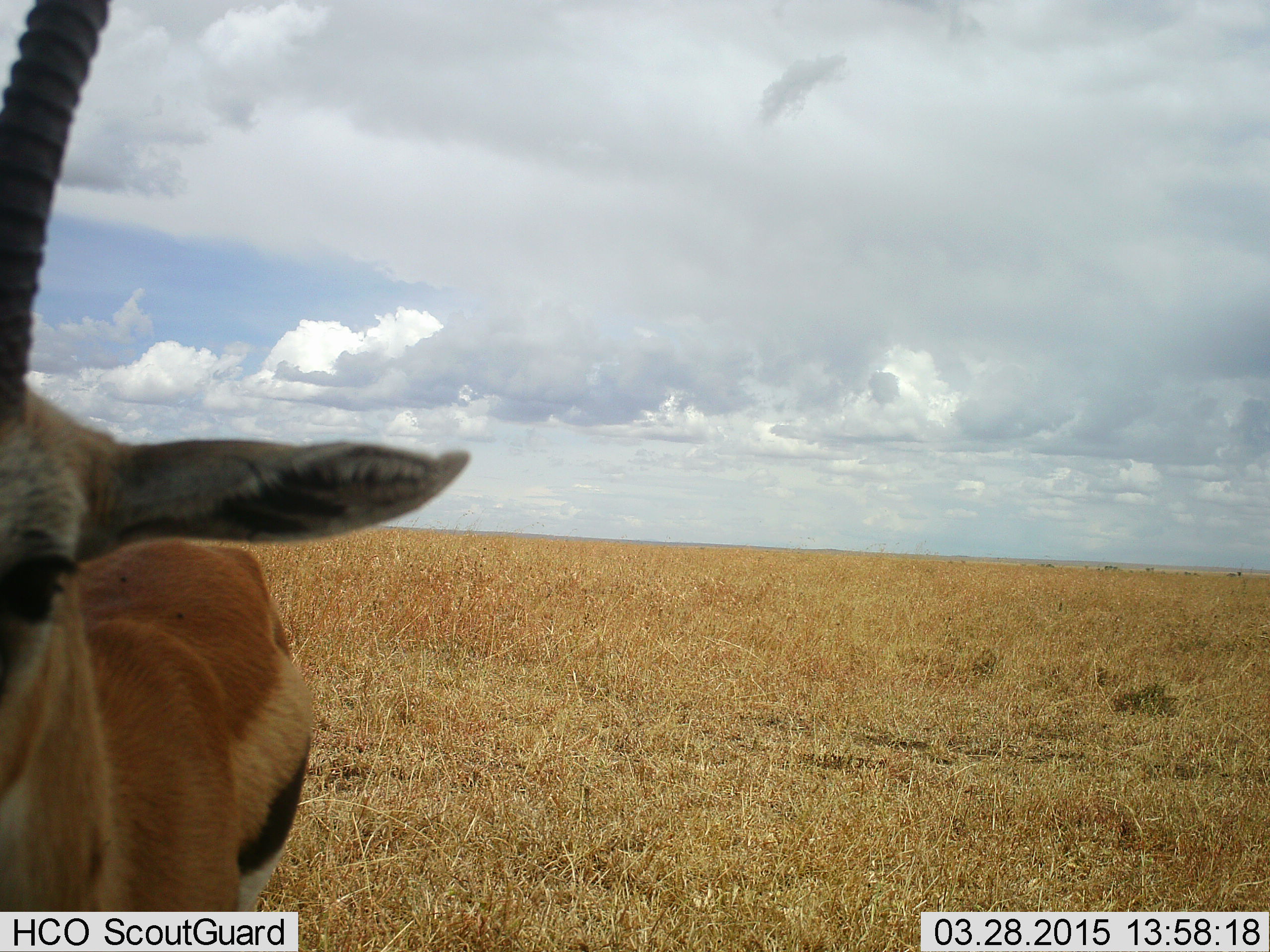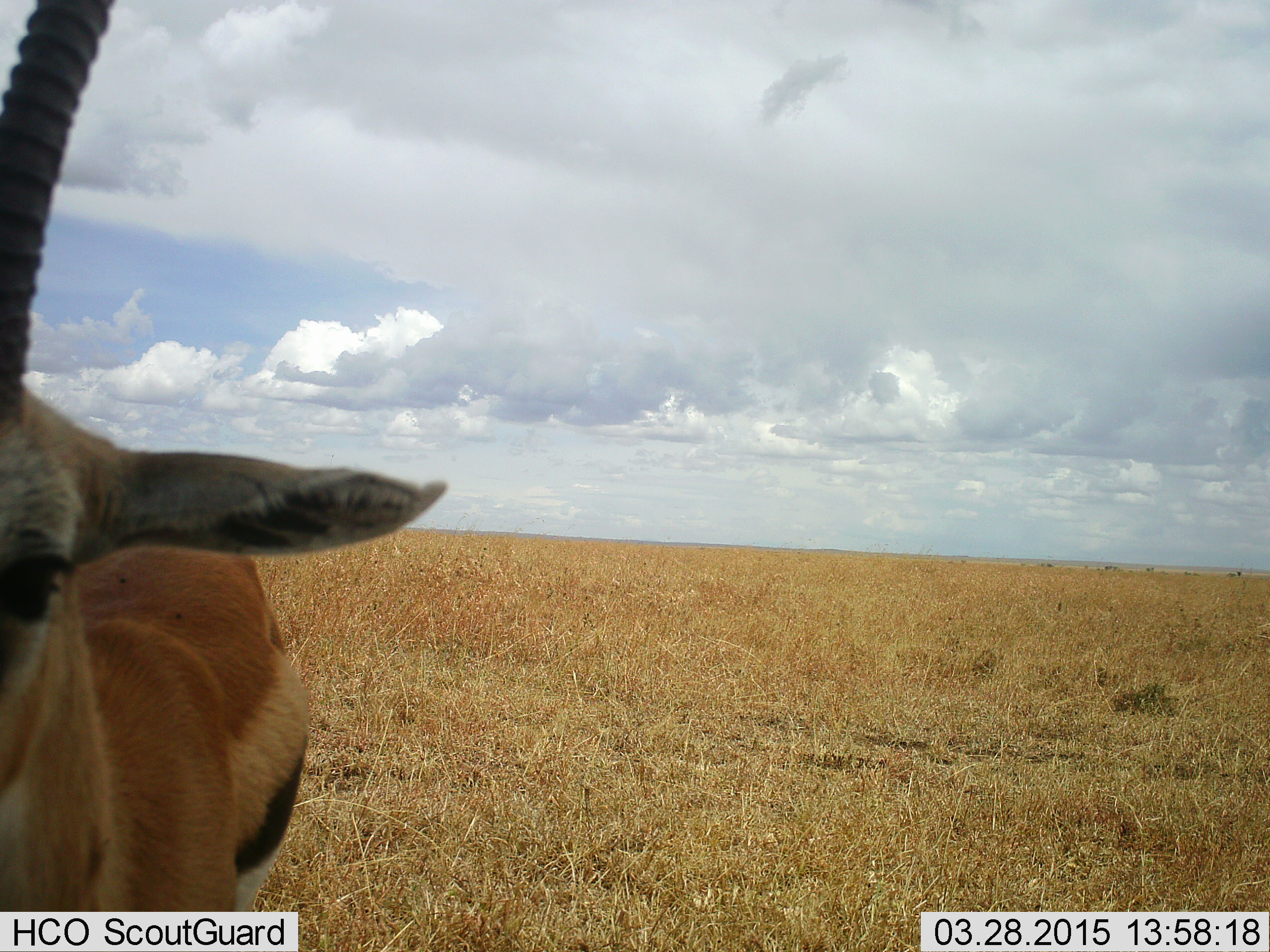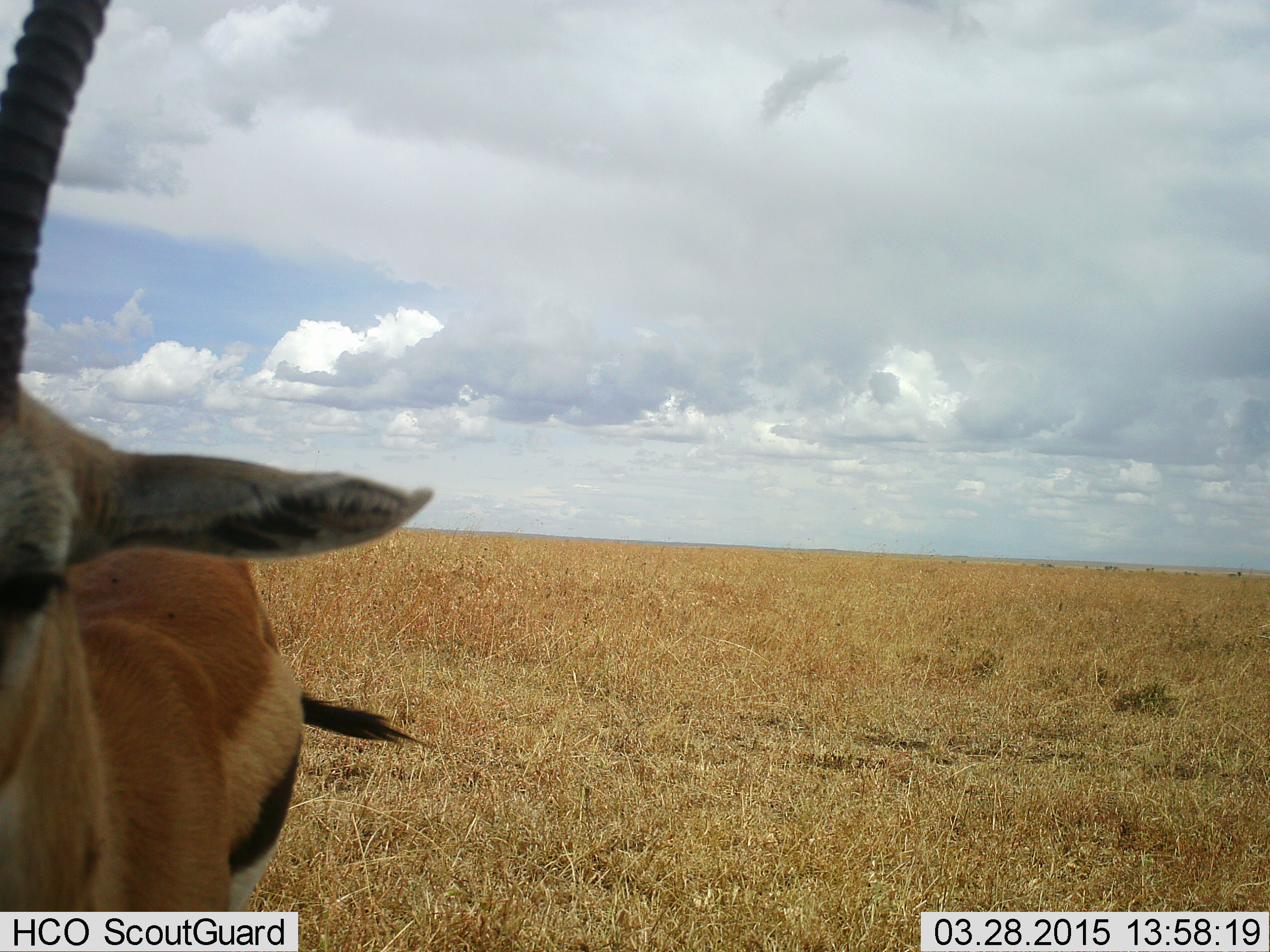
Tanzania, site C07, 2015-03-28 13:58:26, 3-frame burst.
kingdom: Animalia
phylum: Chordata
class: Mammalia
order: Artiodactyla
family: Bovidae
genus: Eudorcas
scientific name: Eudorcas thomsonii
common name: thomson's gazelle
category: gazellethomsons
Gazellethomsons (thomson's gazelle) (Eudorcas thomsonii), count 1. Behavior (volunteer vote fractions): standing 90%, resting 0%, moving 10%, interacting 0%. Young present (vote fraction): 0%. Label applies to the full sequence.